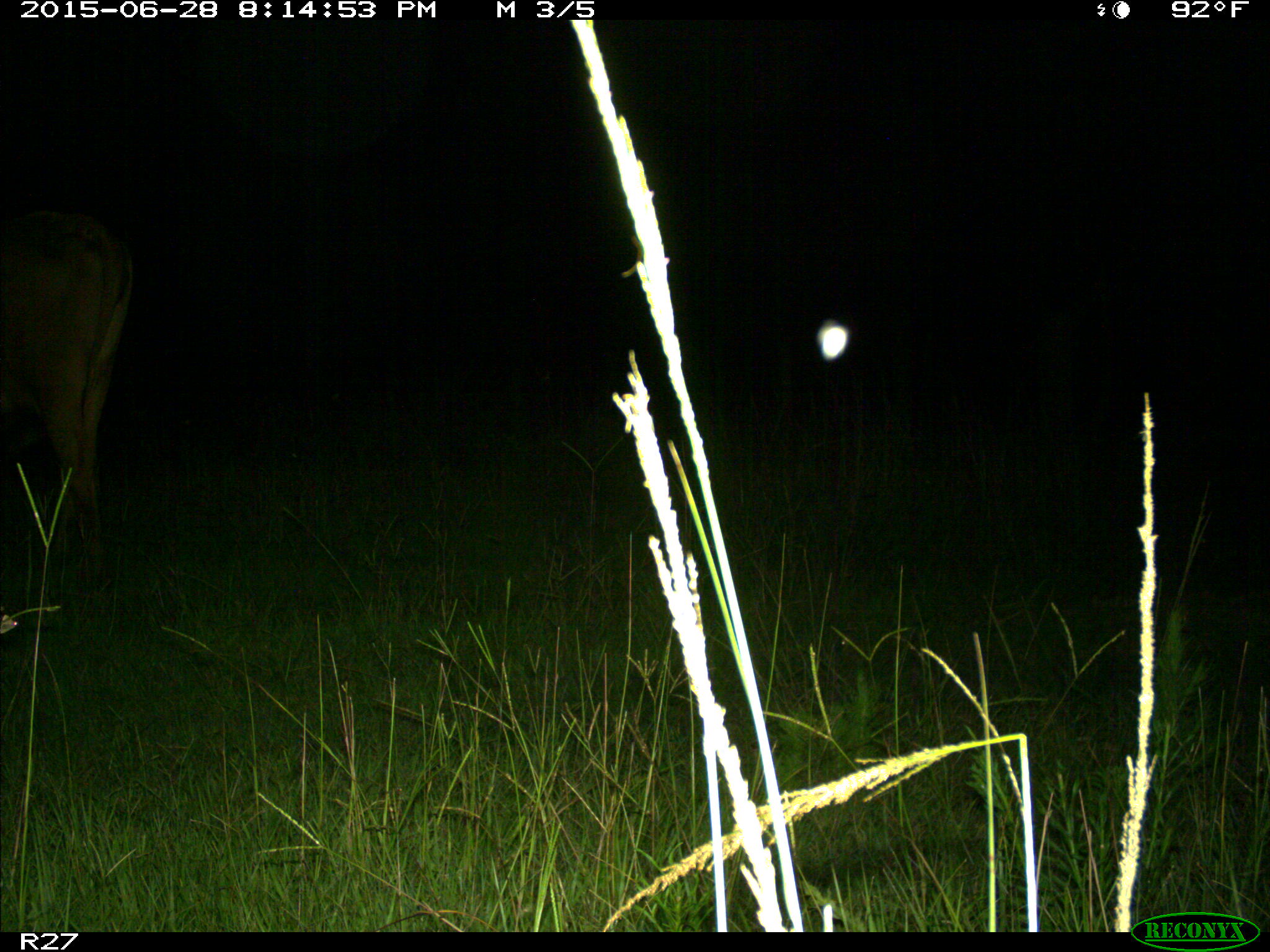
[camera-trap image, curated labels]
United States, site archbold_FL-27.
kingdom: Animalia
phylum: Chordata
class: Mammalia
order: Artiodactyla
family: Bovidae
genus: Bos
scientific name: Bos taurus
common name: domestic cow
Bos taurus (domestic cow).